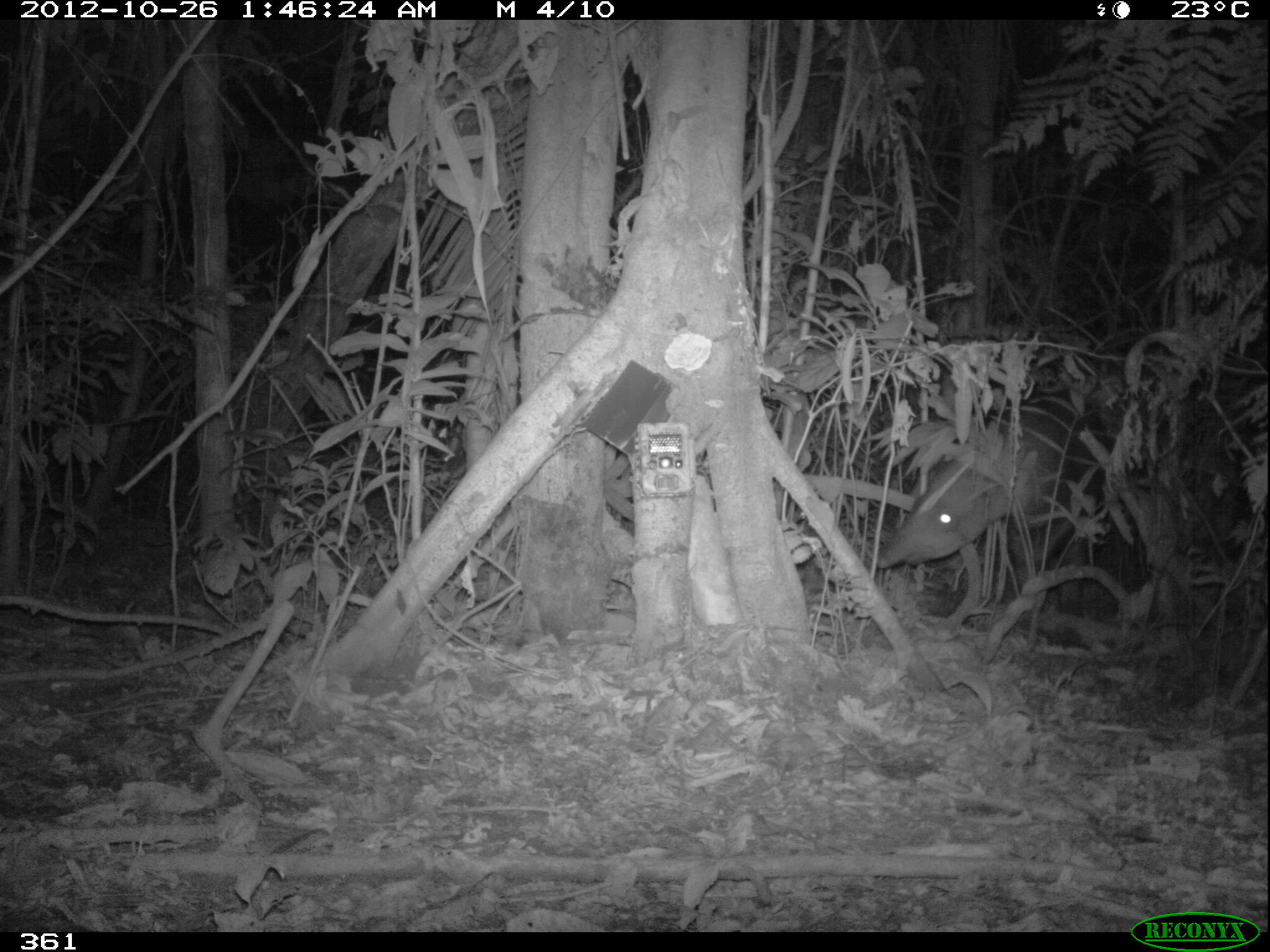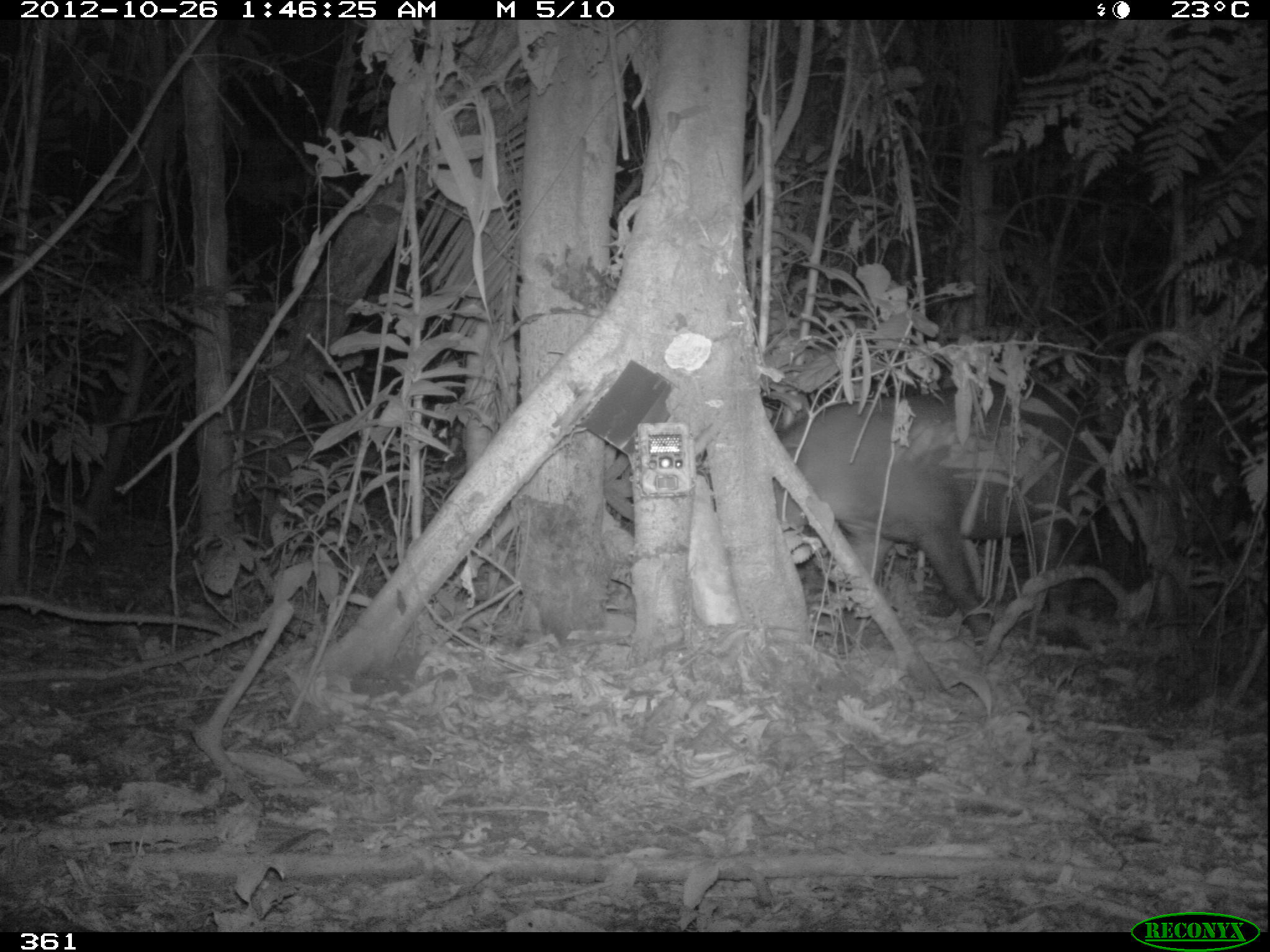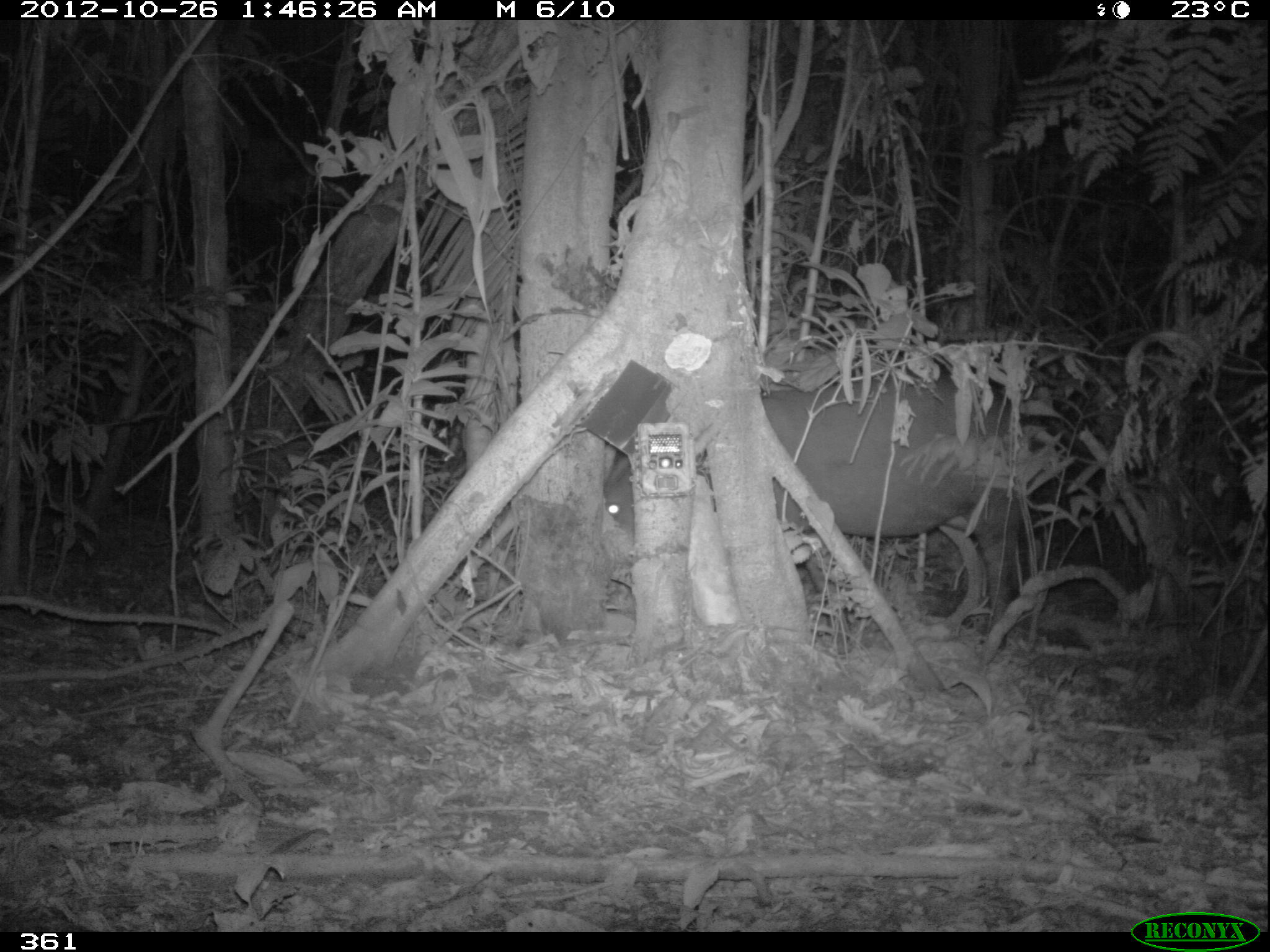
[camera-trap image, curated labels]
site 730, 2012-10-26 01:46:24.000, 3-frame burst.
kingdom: Animalia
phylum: Chordata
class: Mammalia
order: Perissodactyla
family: Tapiridae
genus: Tapirus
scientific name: Tapirus terrestris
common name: south american tapir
Tapirus terrestris (south american tapir).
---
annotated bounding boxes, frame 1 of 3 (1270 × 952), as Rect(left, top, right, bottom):
tapirus terrestris: Rect(867, 393, 1100, 596)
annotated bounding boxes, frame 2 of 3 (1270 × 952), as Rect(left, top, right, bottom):
tapirus terrestris: Rect(772, 393, 1099, 644)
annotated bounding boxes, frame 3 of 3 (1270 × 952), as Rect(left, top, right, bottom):
tapirus terrestris: Rect(603, 371, 1030, 645)